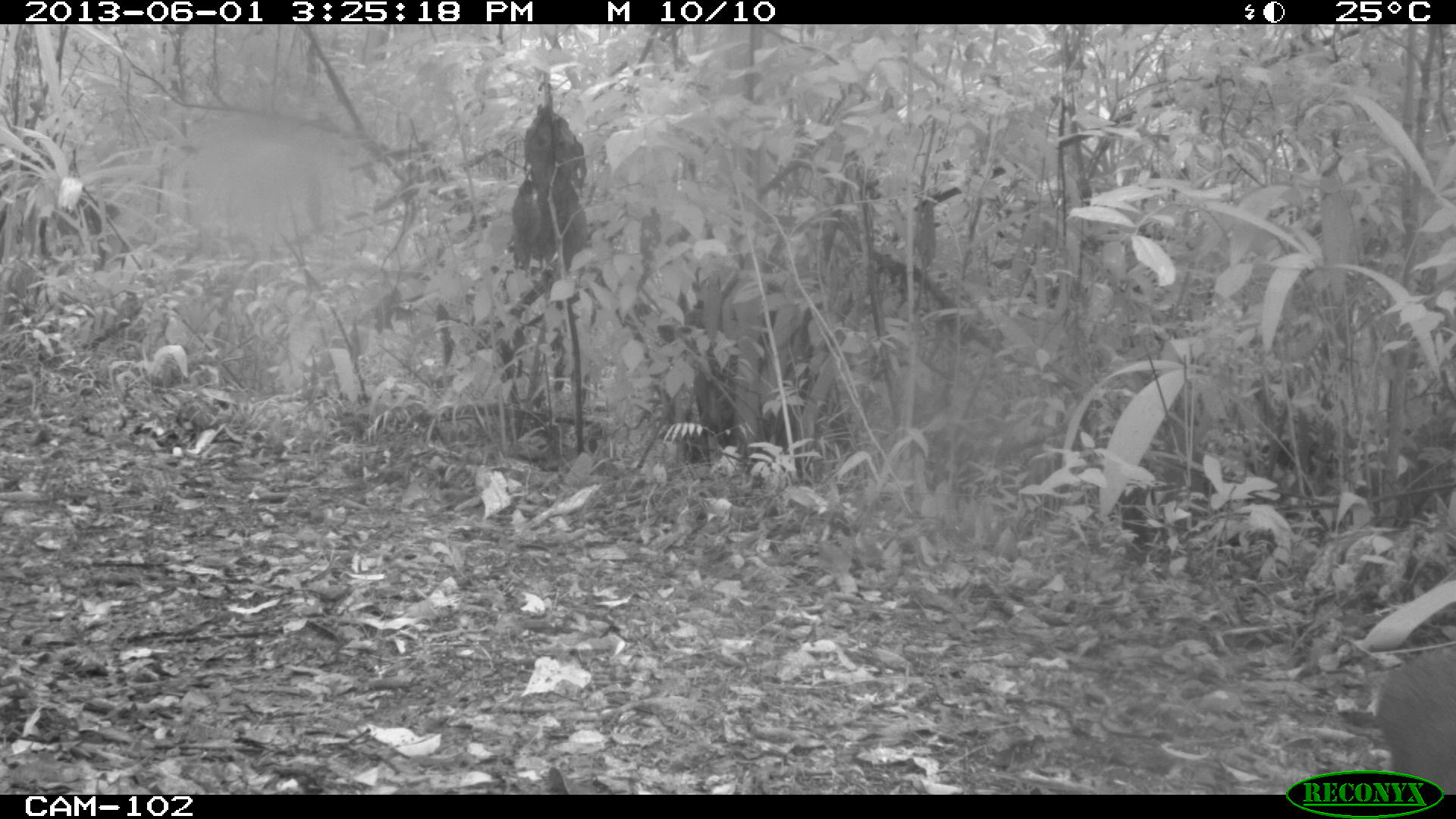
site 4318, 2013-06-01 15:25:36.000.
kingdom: Animalia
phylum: Chordata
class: Mammalia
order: Rodentia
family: Dasyproctidae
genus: Dasyprocta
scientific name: Dasyprocta punctata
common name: central american agouti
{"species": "Dasyprocta punctata (central american agouti)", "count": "1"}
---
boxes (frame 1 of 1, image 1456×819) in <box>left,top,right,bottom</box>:
dasyprocta punctata: <box>1369,645,1456,793</box>